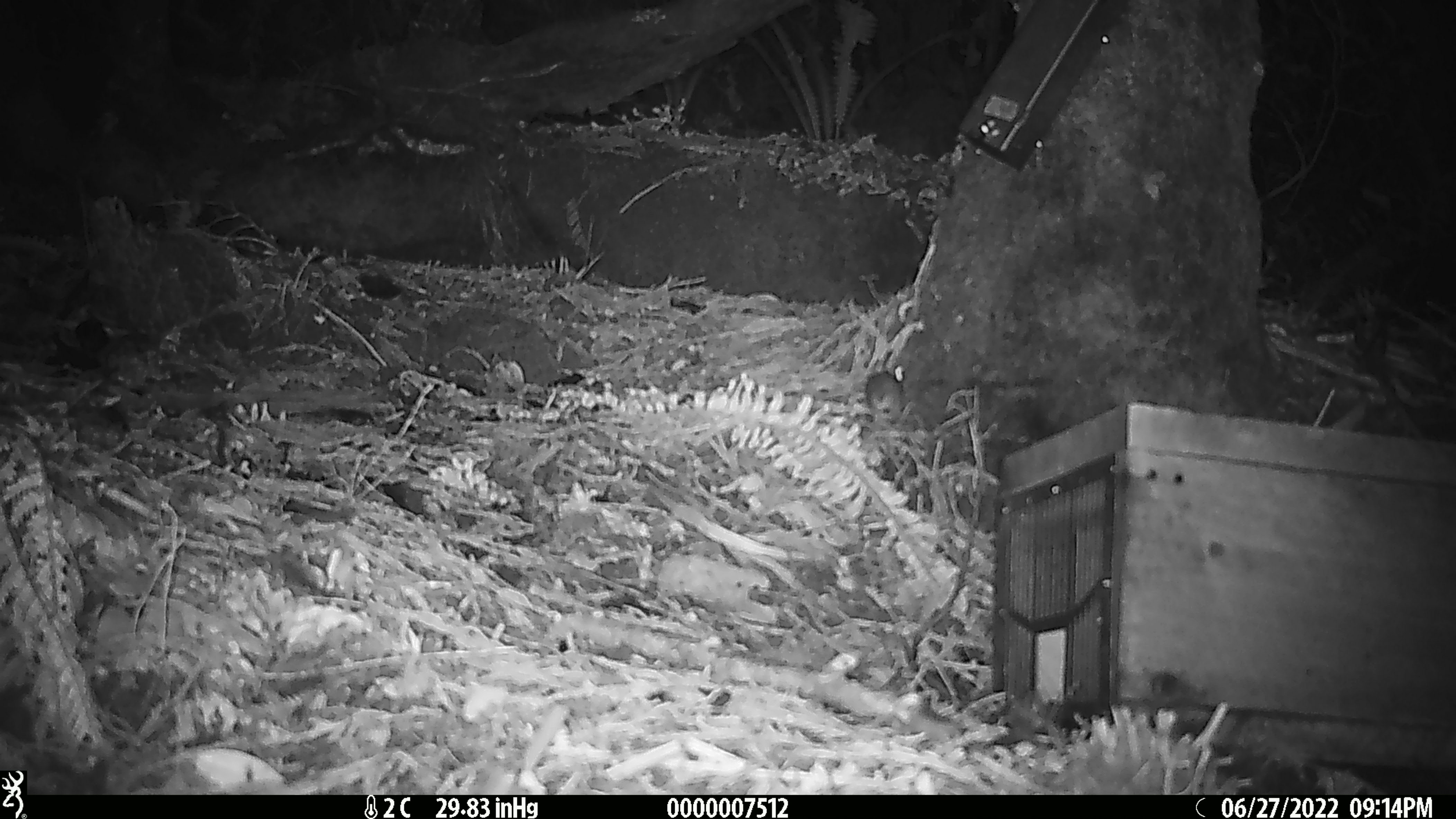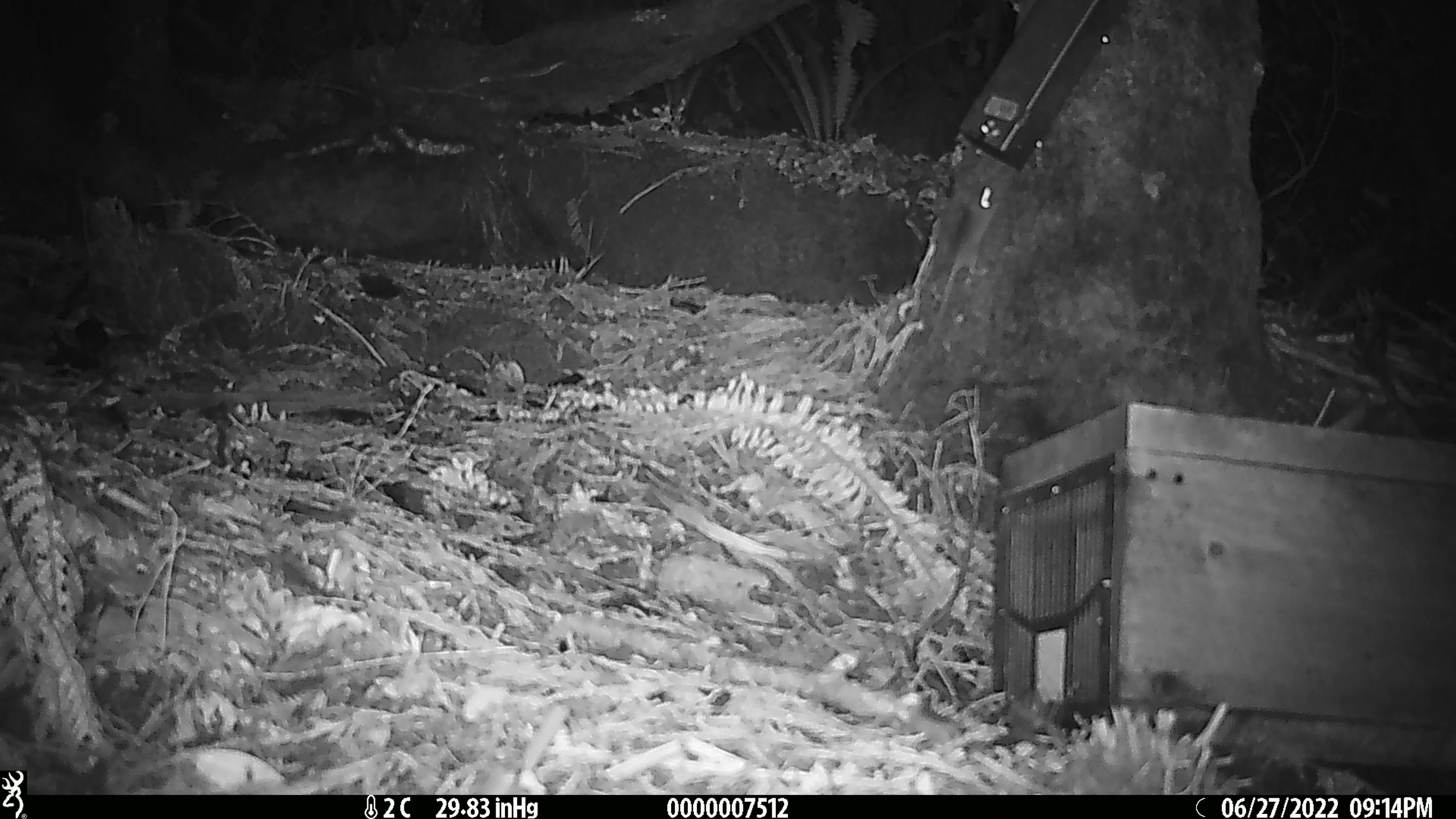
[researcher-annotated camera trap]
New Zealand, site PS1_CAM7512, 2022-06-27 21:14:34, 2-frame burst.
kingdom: Animalia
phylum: Chordata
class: Mammalia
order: Rodentia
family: Muridae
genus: Mus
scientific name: Mus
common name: mouse